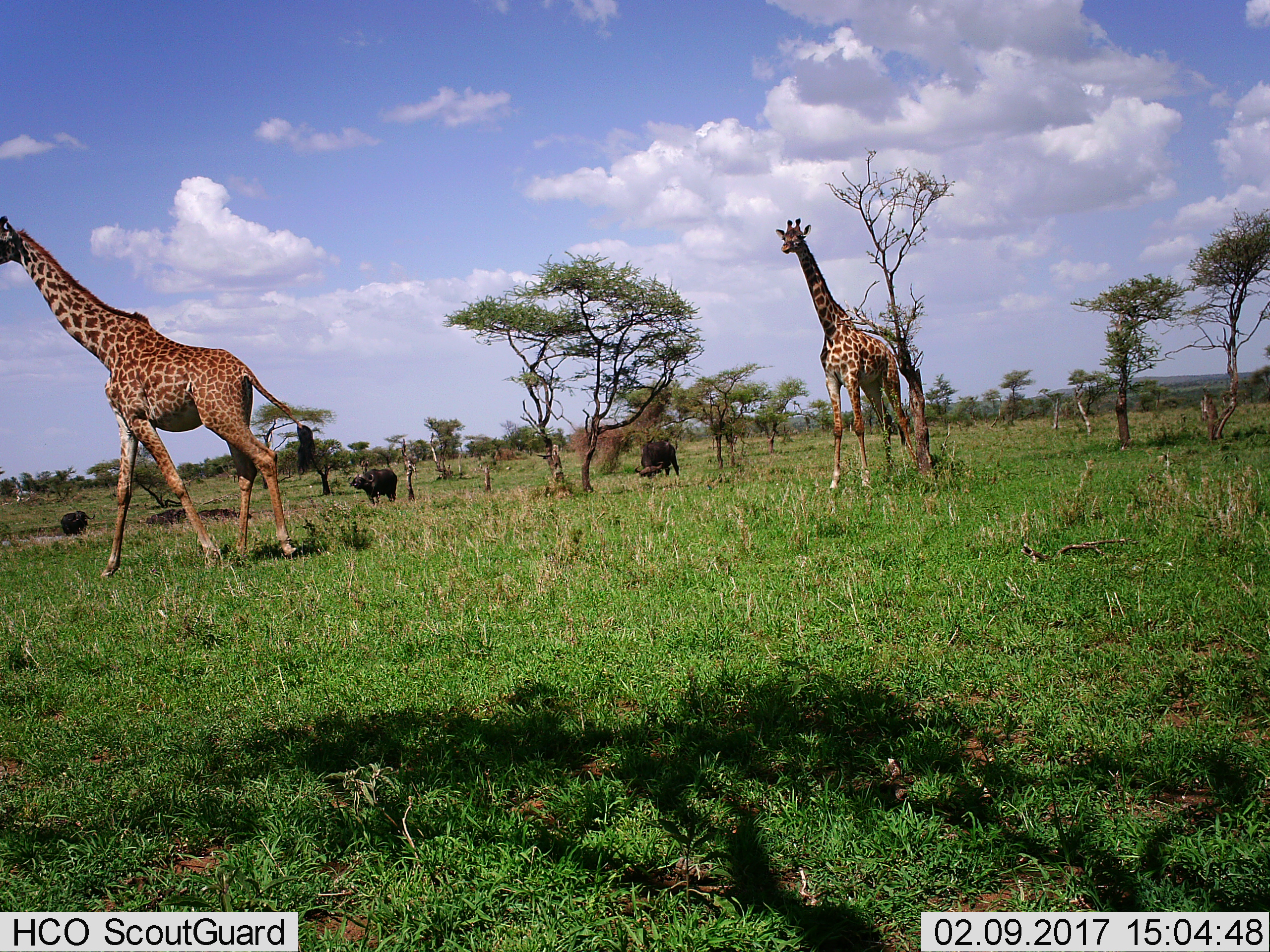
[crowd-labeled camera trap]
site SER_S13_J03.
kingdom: Animalia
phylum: Chordata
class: Mammalia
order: Artiodactyla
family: Bovidae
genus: Syncerus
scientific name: Syncerus caffer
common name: african buffalo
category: buffalo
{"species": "buffalo (african buffalo) (Syncerus caffer)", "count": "3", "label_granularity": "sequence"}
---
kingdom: Animalia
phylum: Chordata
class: Mammalia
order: Artiodactyla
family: Giraffidae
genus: Giraffa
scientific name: Giraffa camelopardalis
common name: giraffe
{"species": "giraffe (Giraffa camelopardalis)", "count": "2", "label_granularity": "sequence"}